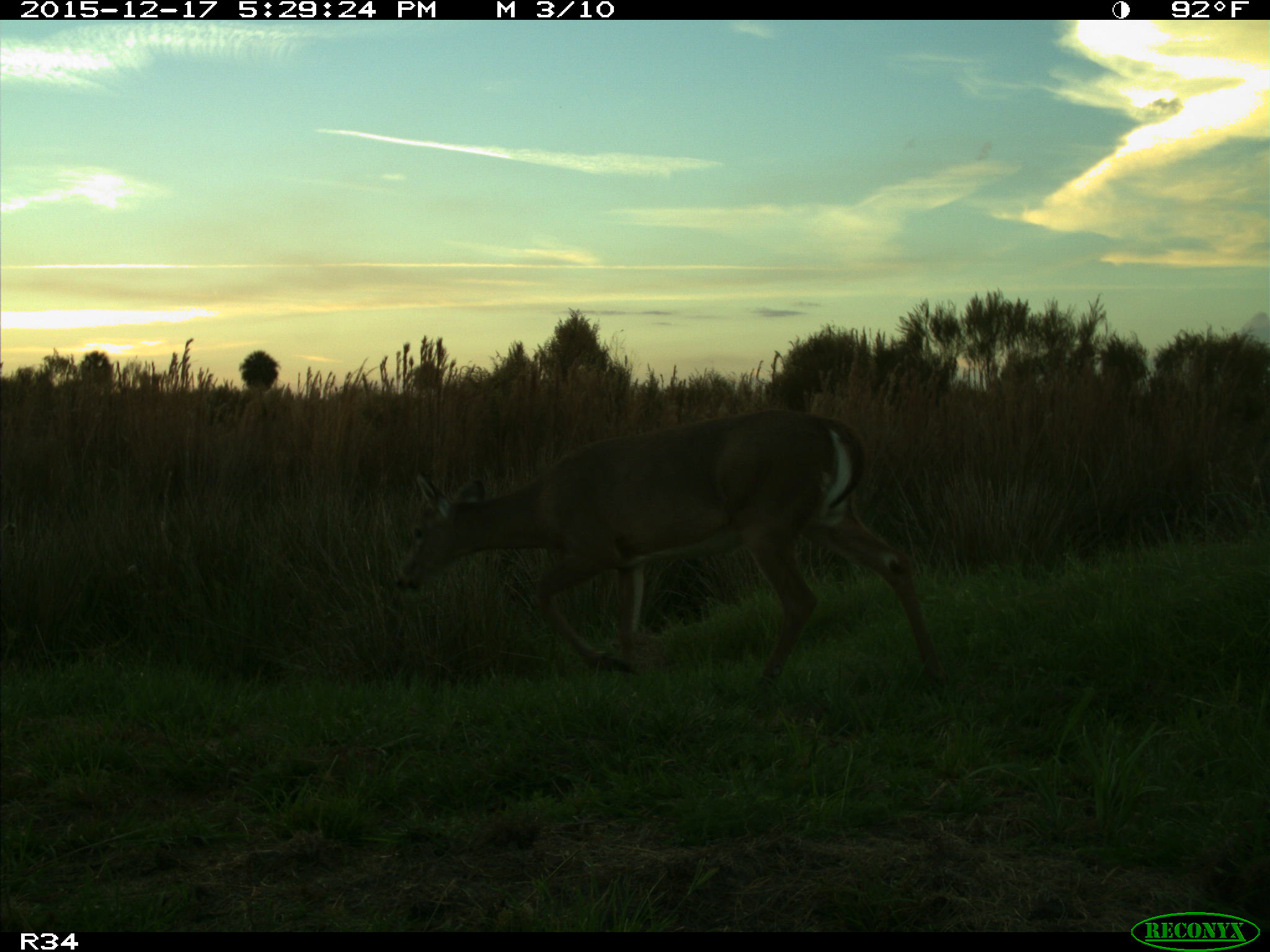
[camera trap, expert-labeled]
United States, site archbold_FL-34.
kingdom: Animalia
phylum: Chordata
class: Mammalia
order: Artiodactyla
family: Cervidae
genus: Odocoileus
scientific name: Odocoileus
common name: deer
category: unidentified deer